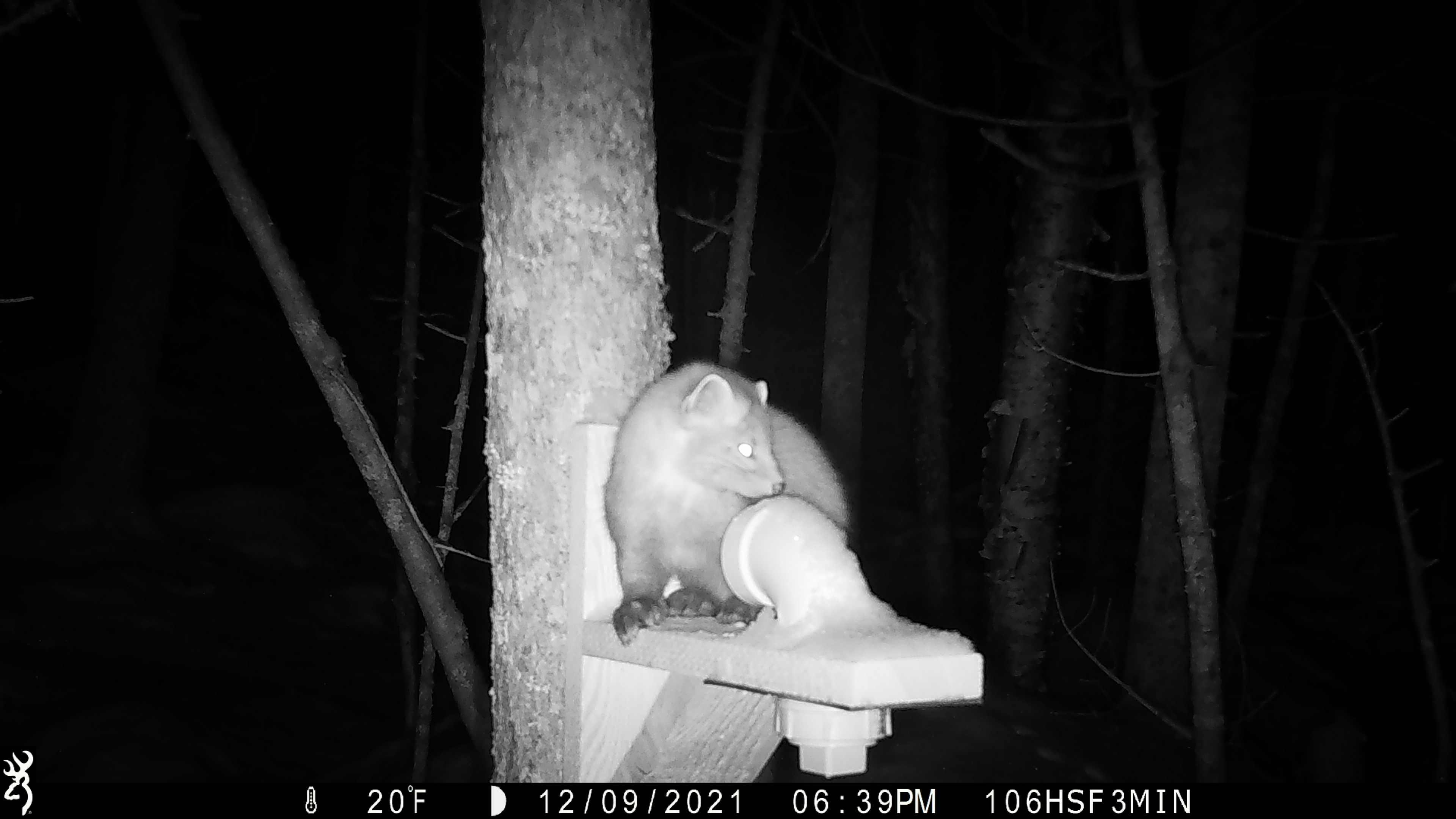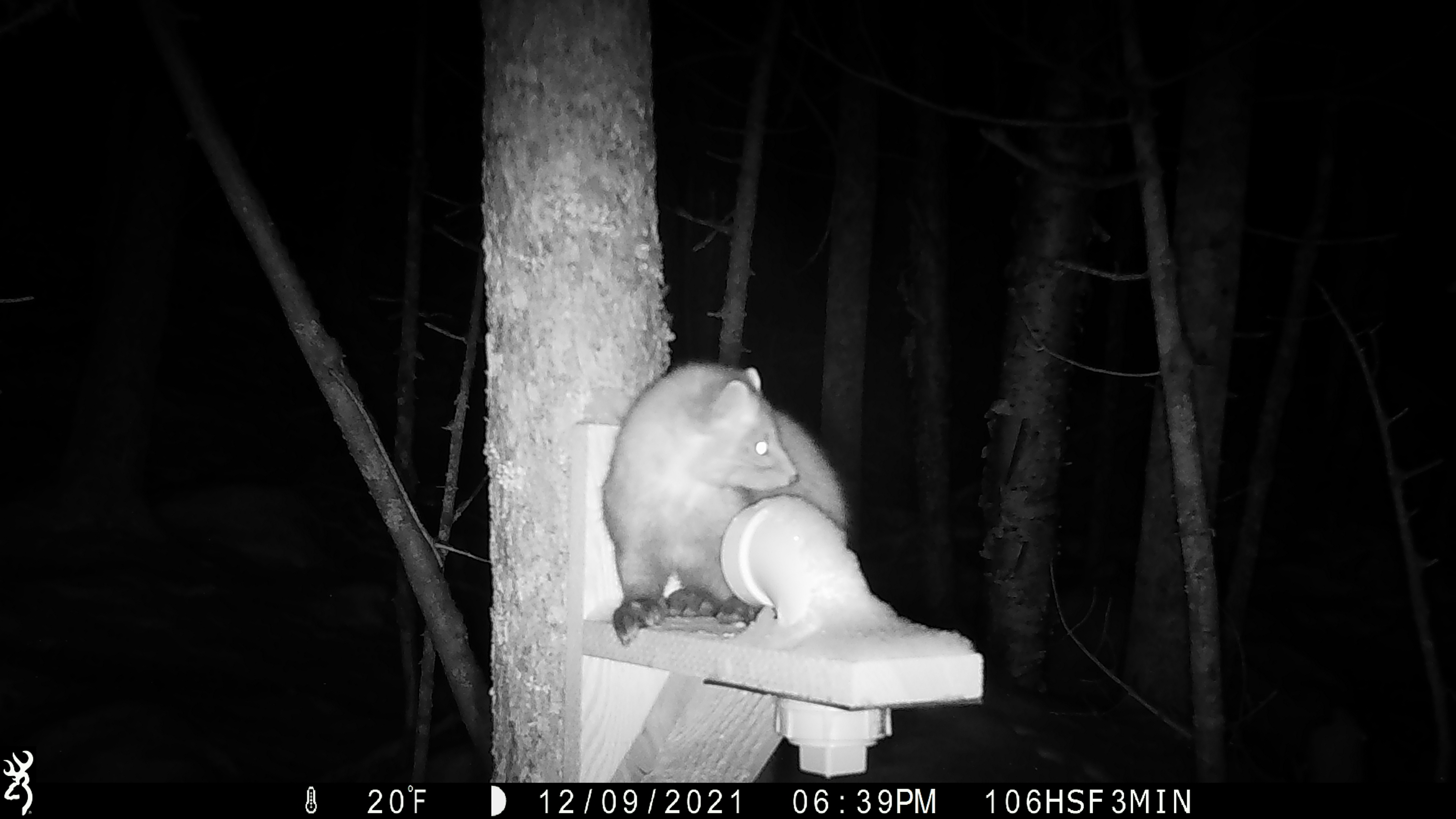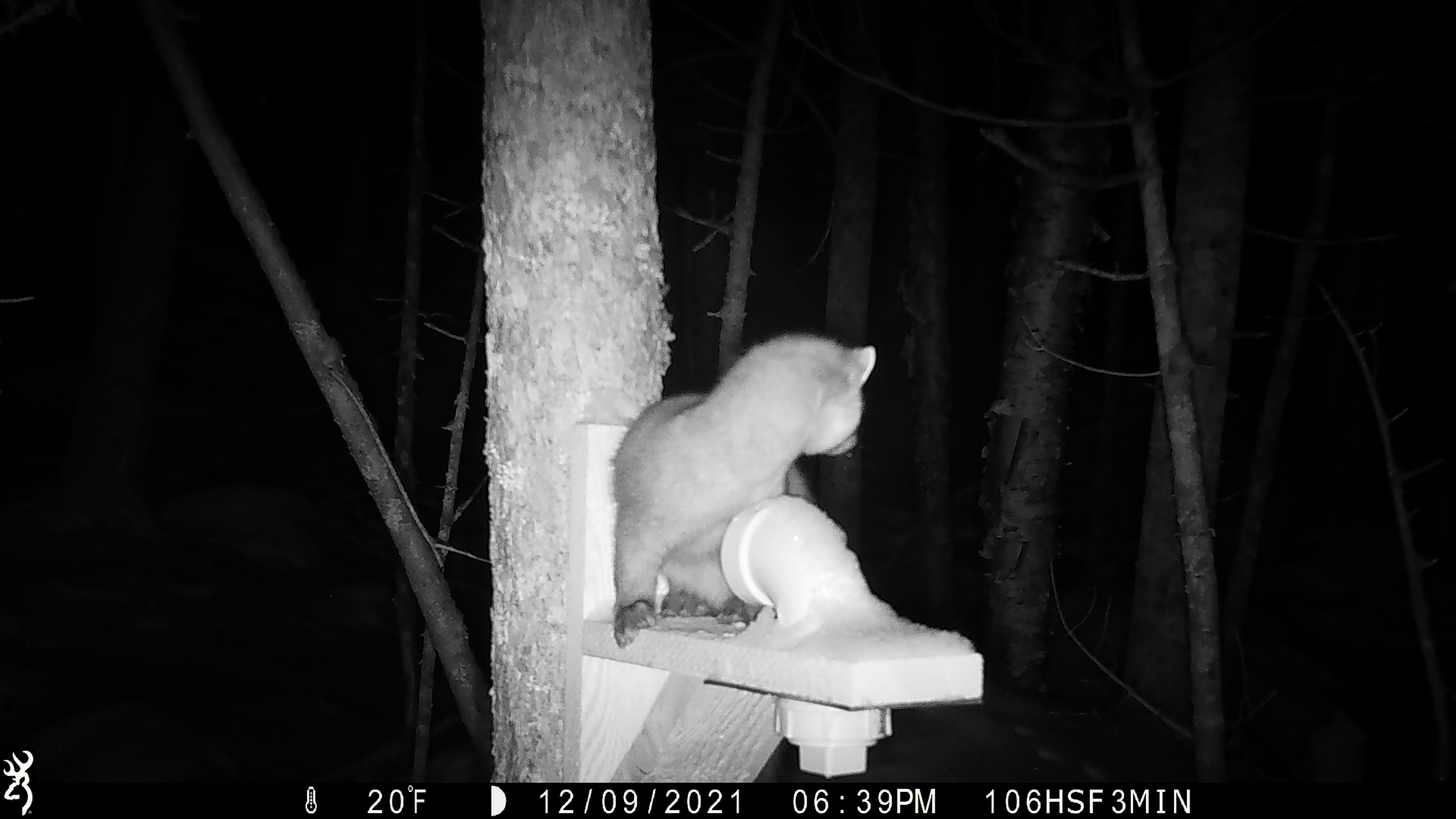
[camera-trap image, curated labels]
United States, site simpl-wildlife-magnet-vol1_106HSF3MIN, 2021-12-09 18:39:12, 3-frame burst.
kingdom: Animalia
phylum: Chordata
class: Mammalia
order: Carnivora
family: Mustelidae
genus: Martes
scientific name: Martes americana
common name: american marten